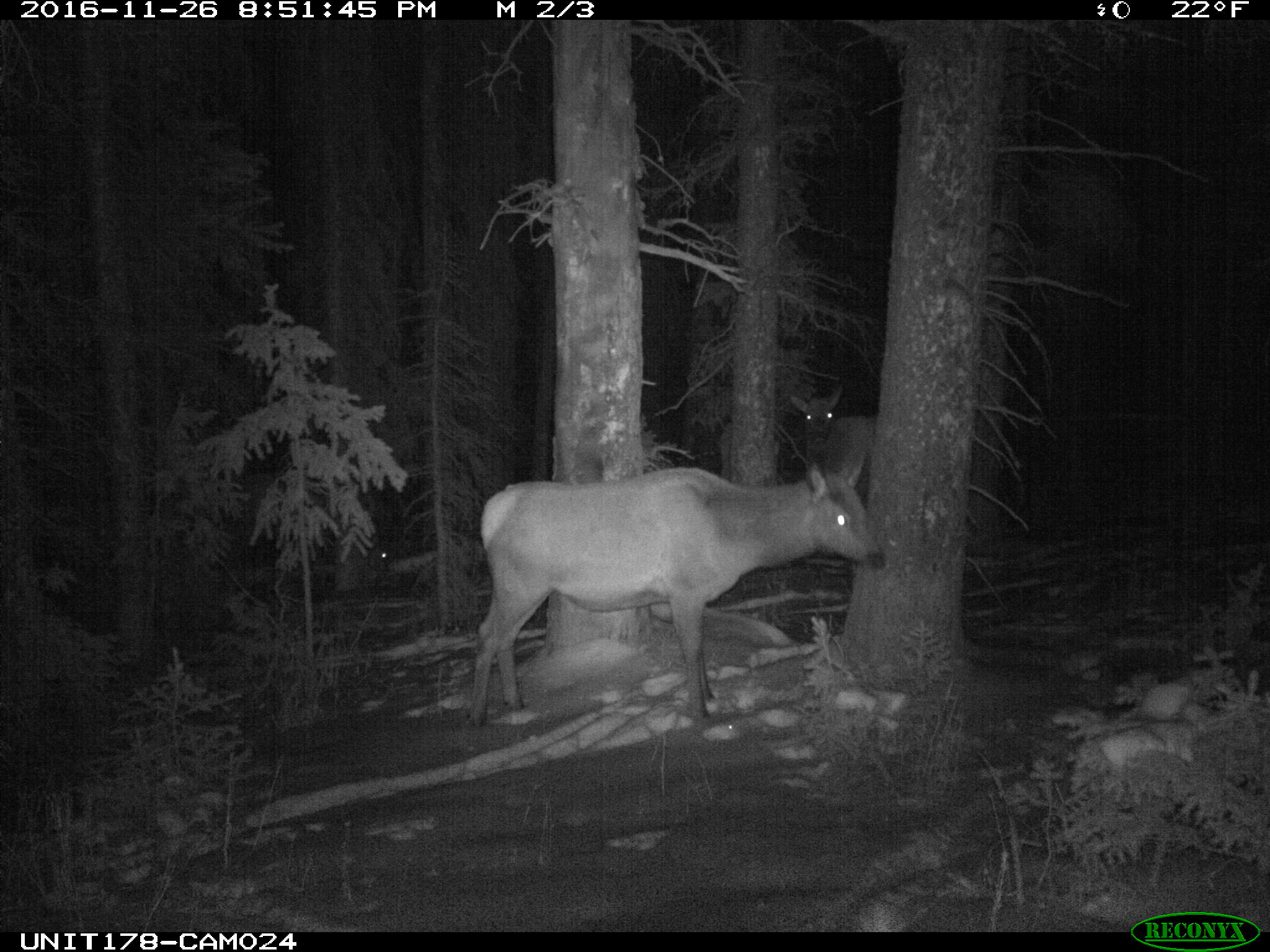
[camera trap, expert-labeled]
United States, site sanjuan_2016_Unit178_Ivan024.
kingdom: Animalia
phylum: Chordata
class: Mammalia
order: Artiodactyla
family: Cervidae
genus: Cervus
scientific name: Cervus elaphus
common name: red deer